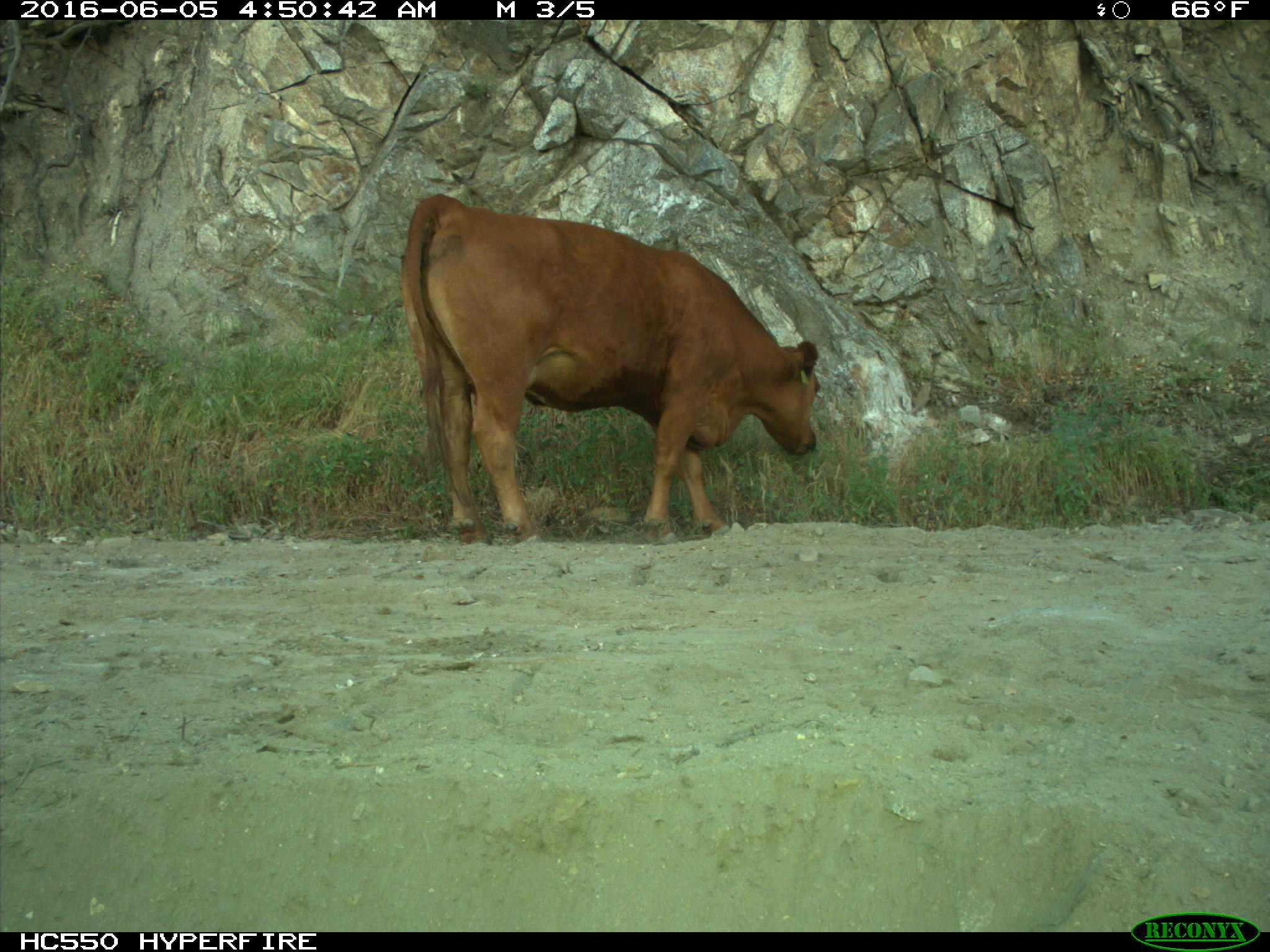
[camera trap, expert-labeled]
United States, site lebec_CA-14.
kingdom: Animalia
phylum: Chordata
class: Mammalia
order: Artiodactyla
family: Bovidae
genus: Bos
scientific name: Bos taurus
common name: domestic cow